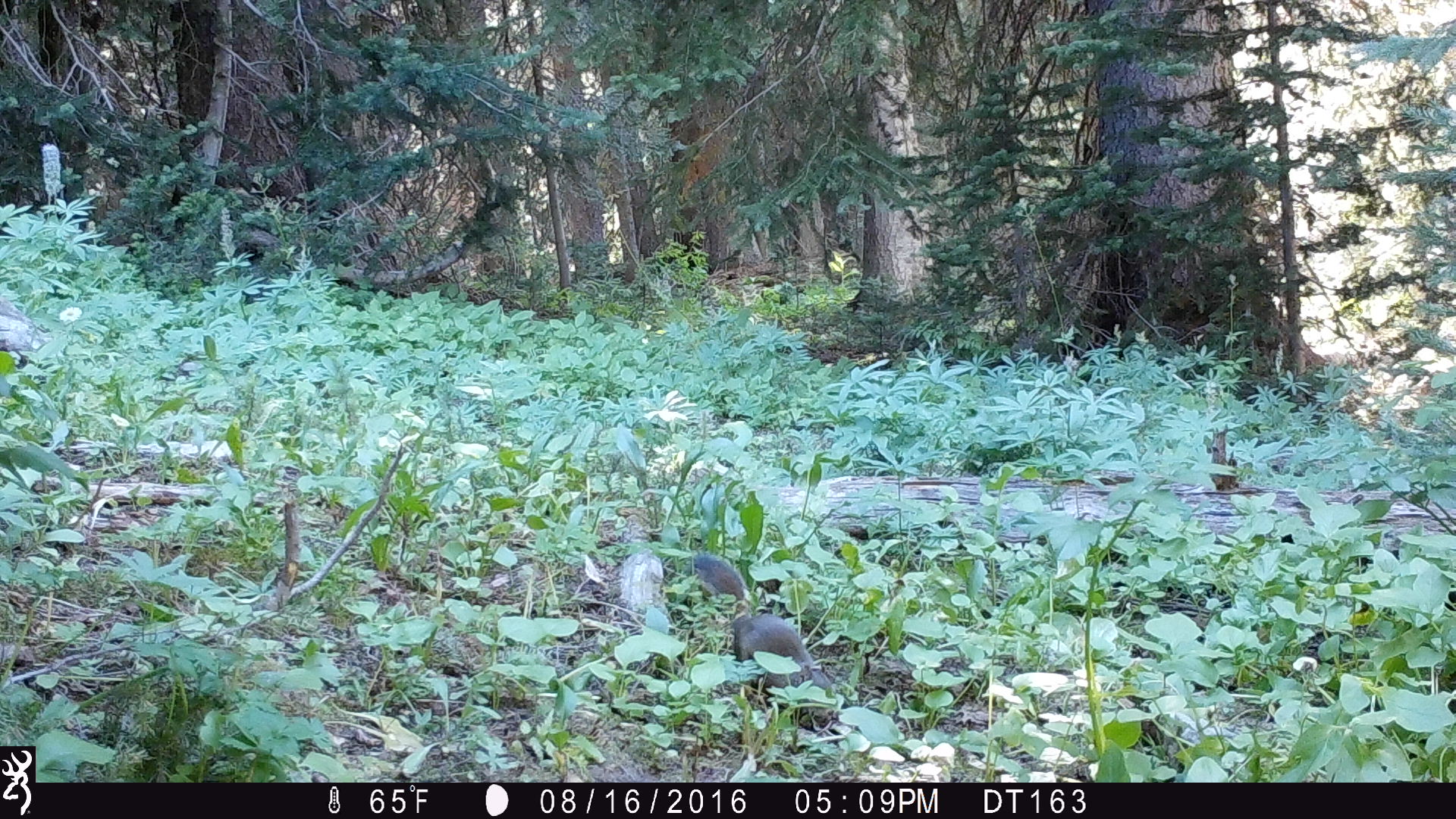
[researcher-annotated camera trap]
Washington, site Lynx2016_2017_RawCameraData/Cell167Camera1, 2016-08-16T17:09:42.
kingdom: Animalia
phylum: Chordata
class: Mammalia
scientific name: Mammalia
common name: small mammal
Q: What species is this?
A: Small mammal (Mammalia).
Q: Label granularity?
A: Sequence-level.